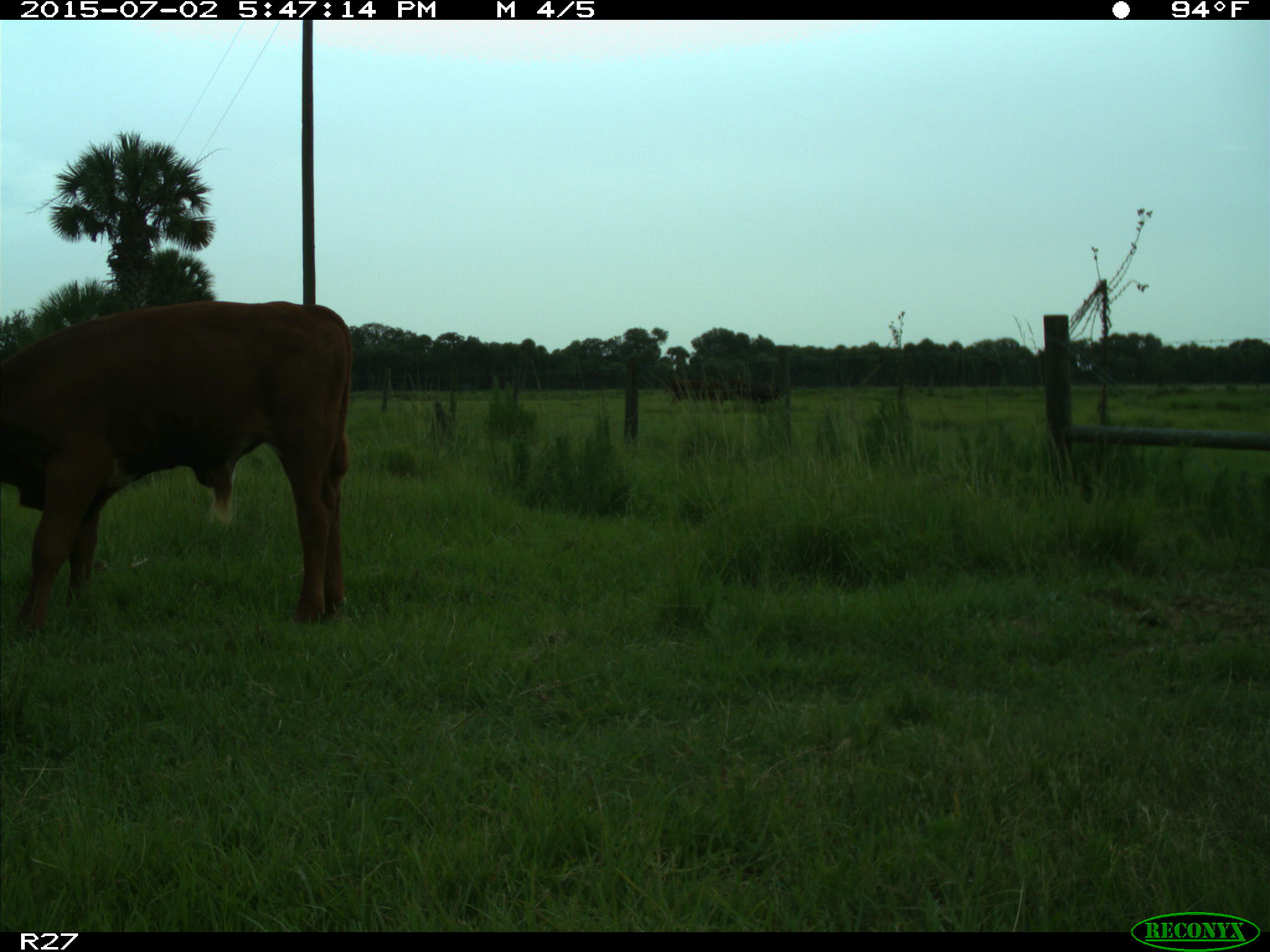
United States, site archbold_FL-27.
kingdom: Animalia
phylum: Chordata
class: Mammalia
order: Artiodactyla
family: Bovidae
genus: Bos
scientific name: Bos taurus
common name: domestic cow